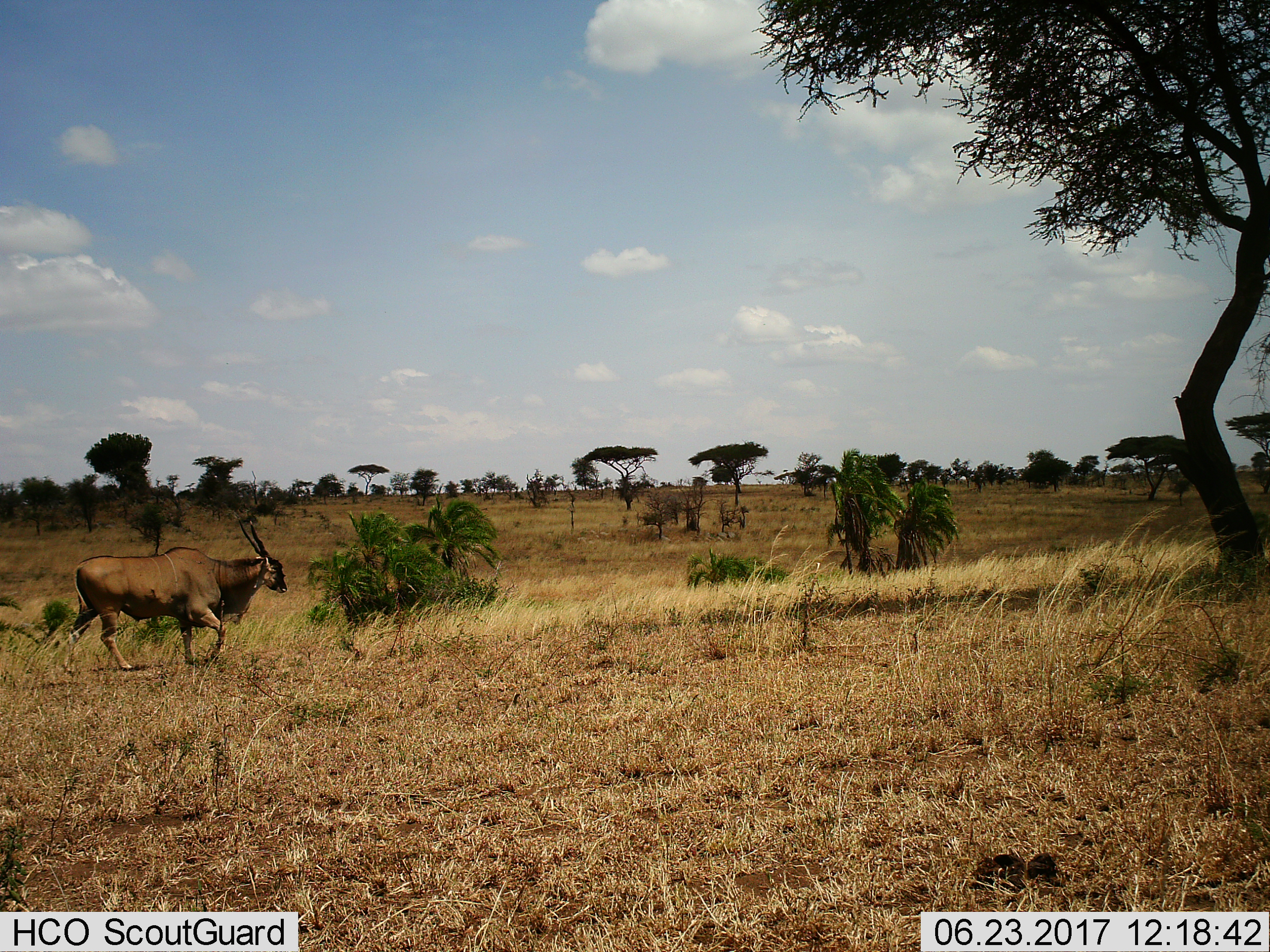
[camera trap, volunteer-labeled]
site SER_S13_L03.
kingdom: Animalia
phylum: Chordata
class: Mammalia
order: Artiodactyla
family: Bovidae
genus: Tragelaphus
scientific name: Tragelaphus oryx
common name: eland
Eland (Tragelaphus oryx), count 1. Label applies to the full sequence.